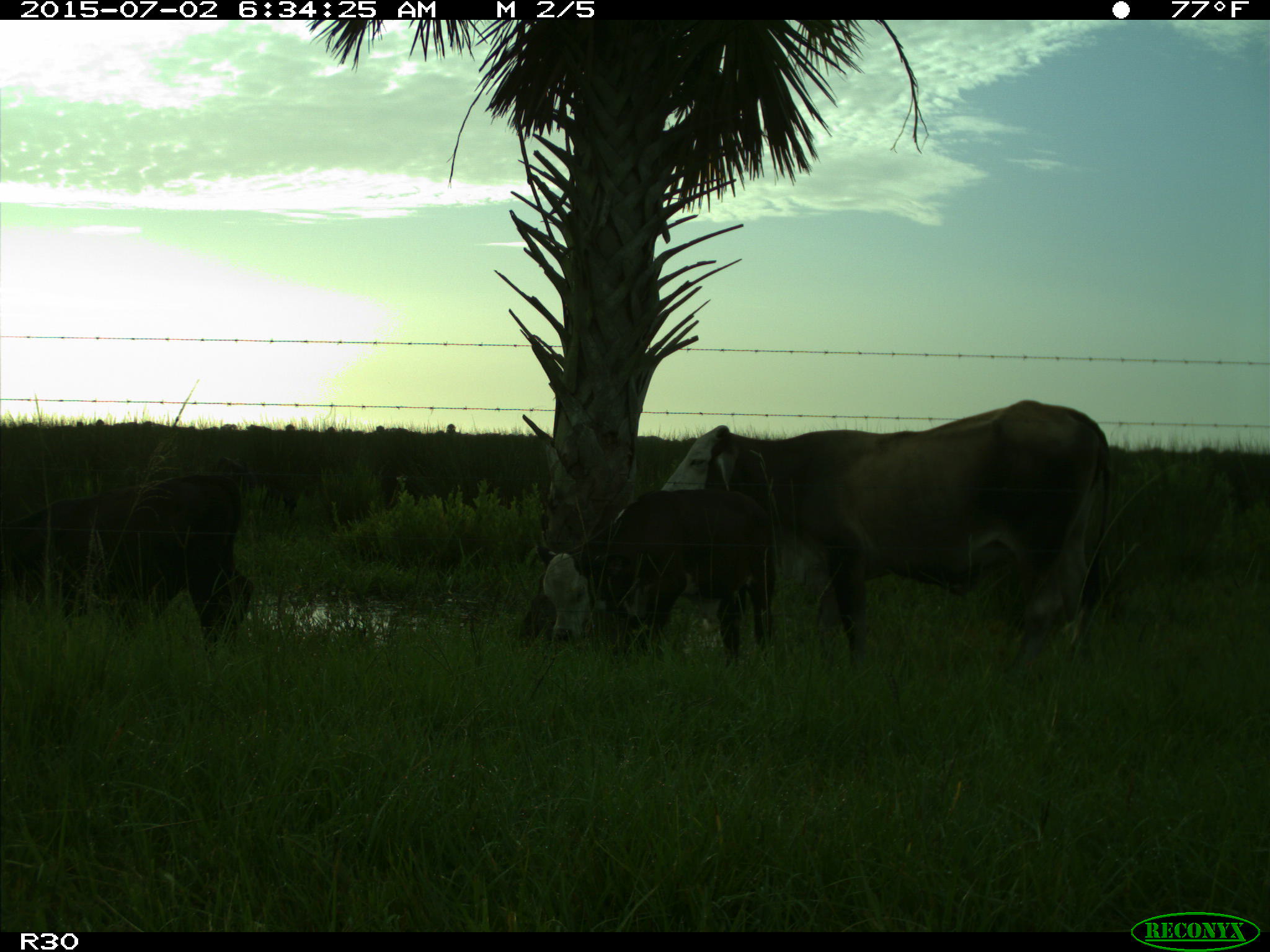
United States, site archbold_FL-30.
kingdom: Animalia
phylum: Chordata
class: Mammalia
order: Artiodactyla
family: Bovidae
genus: Bos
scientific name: Bos taurus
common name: domestic cow